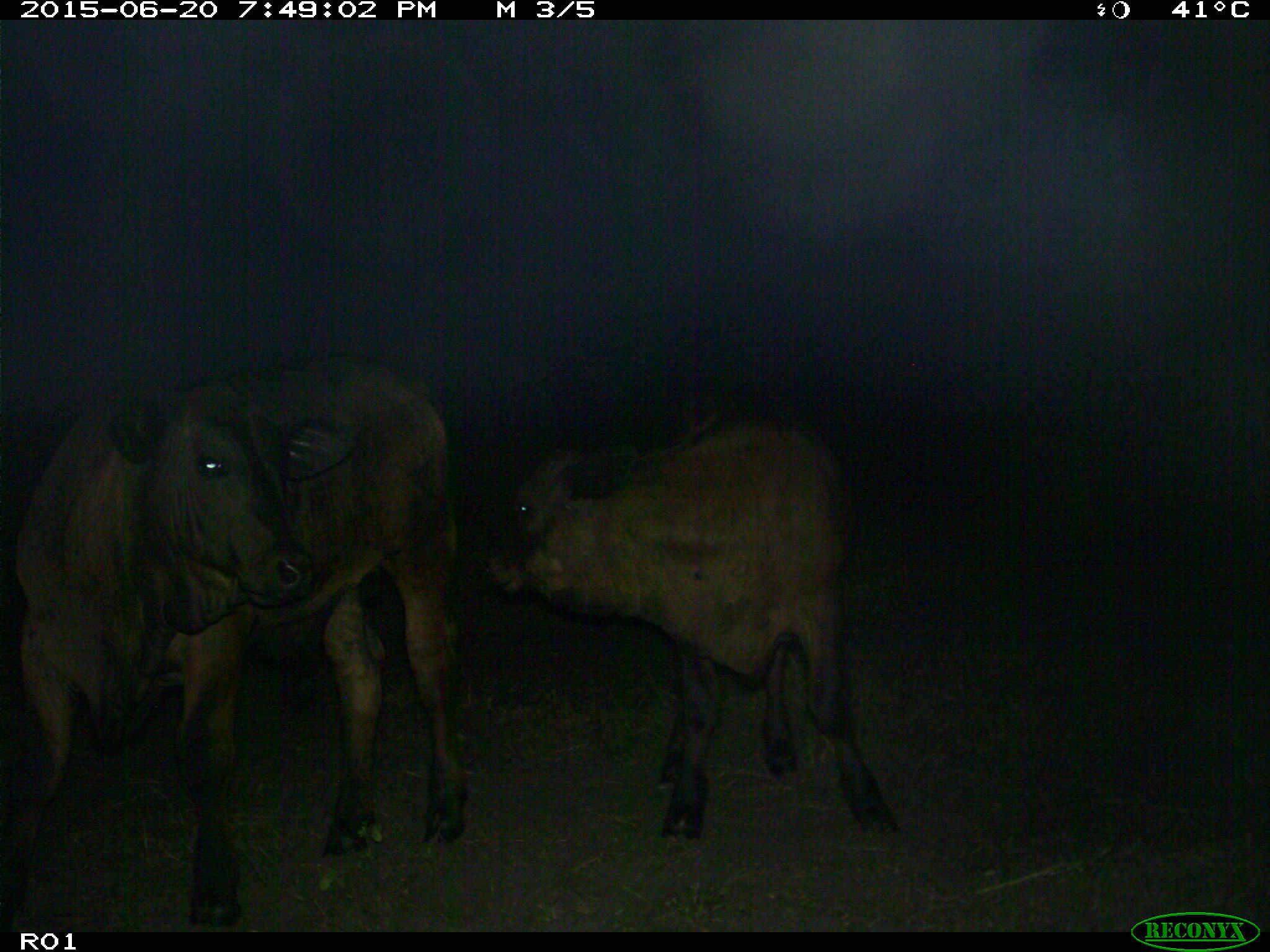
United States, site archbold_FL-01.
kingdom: Animalia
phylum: Chordata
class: Mammalia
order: Artiodactyla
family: Bovidae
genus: Bos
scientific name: Bos taurus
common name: domestic cow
Bos taurus (domestic cow).